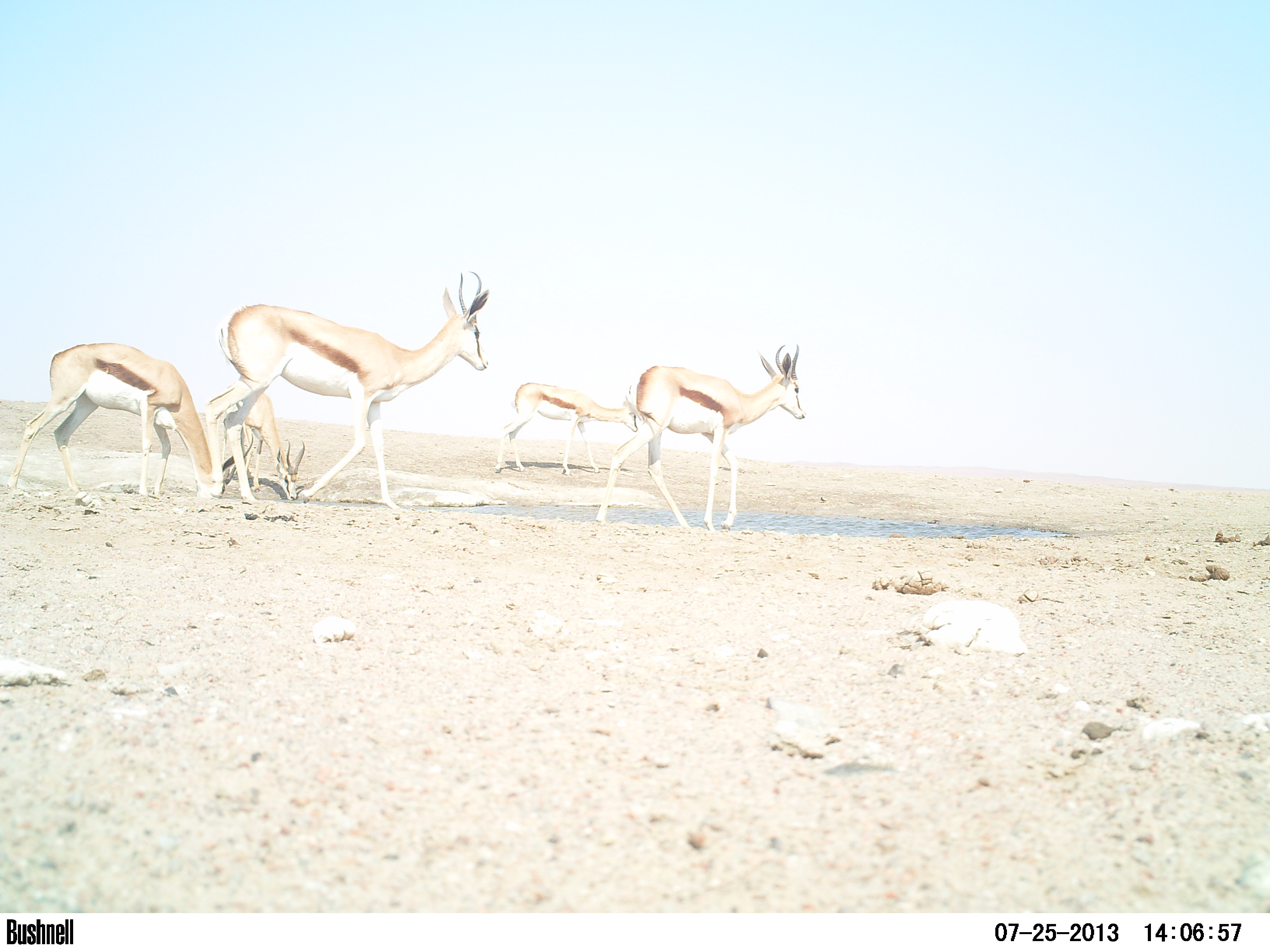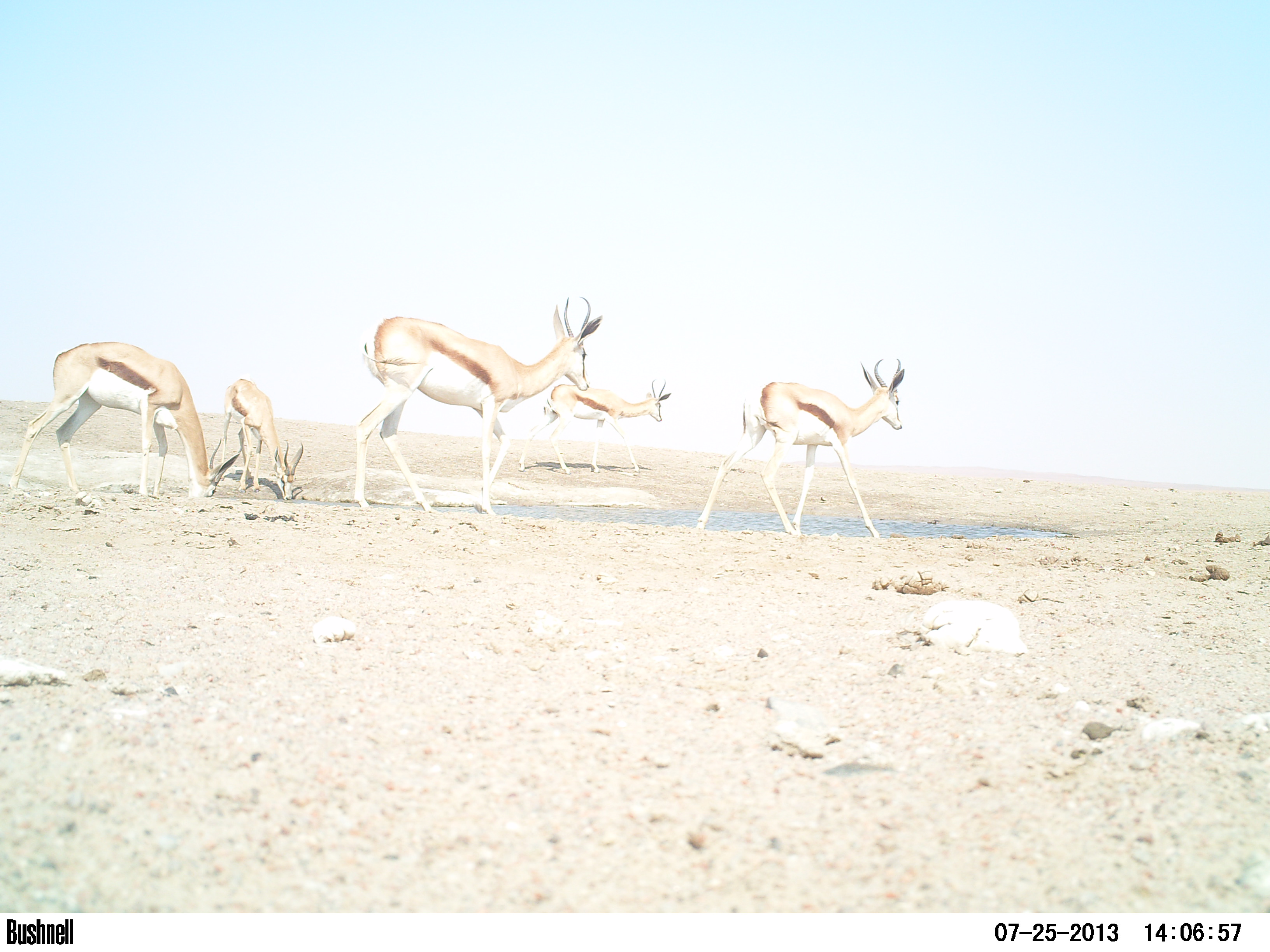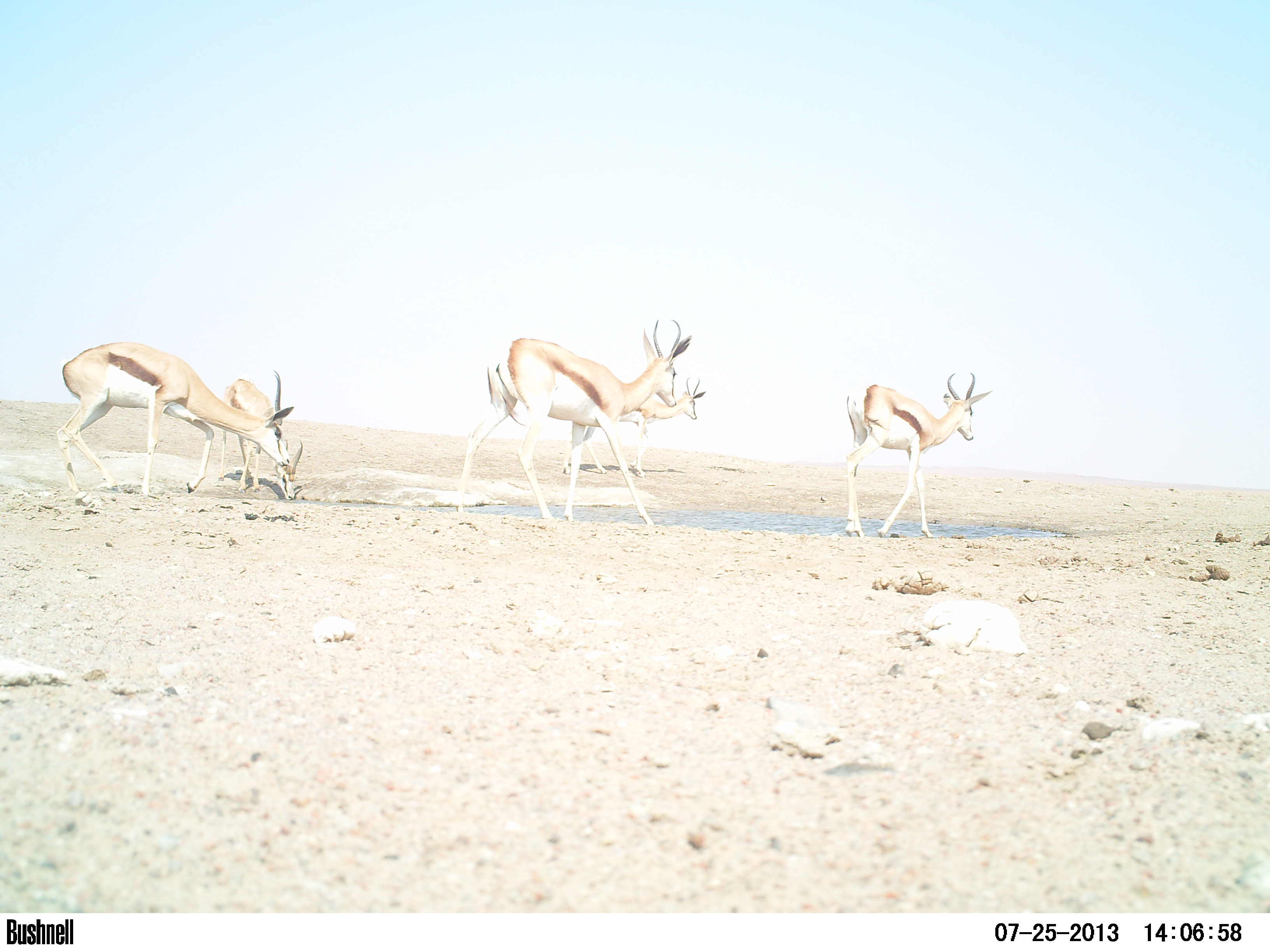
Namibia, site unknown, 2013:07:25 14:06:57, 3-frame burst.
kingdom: Animalia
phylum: Chordata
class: Mammalia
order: Artiodactyla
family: Bovidae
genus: Antidorcas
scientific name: Antidorcas marsupialis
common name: springbok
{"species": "Antidorcas marsupialis (springbok)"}